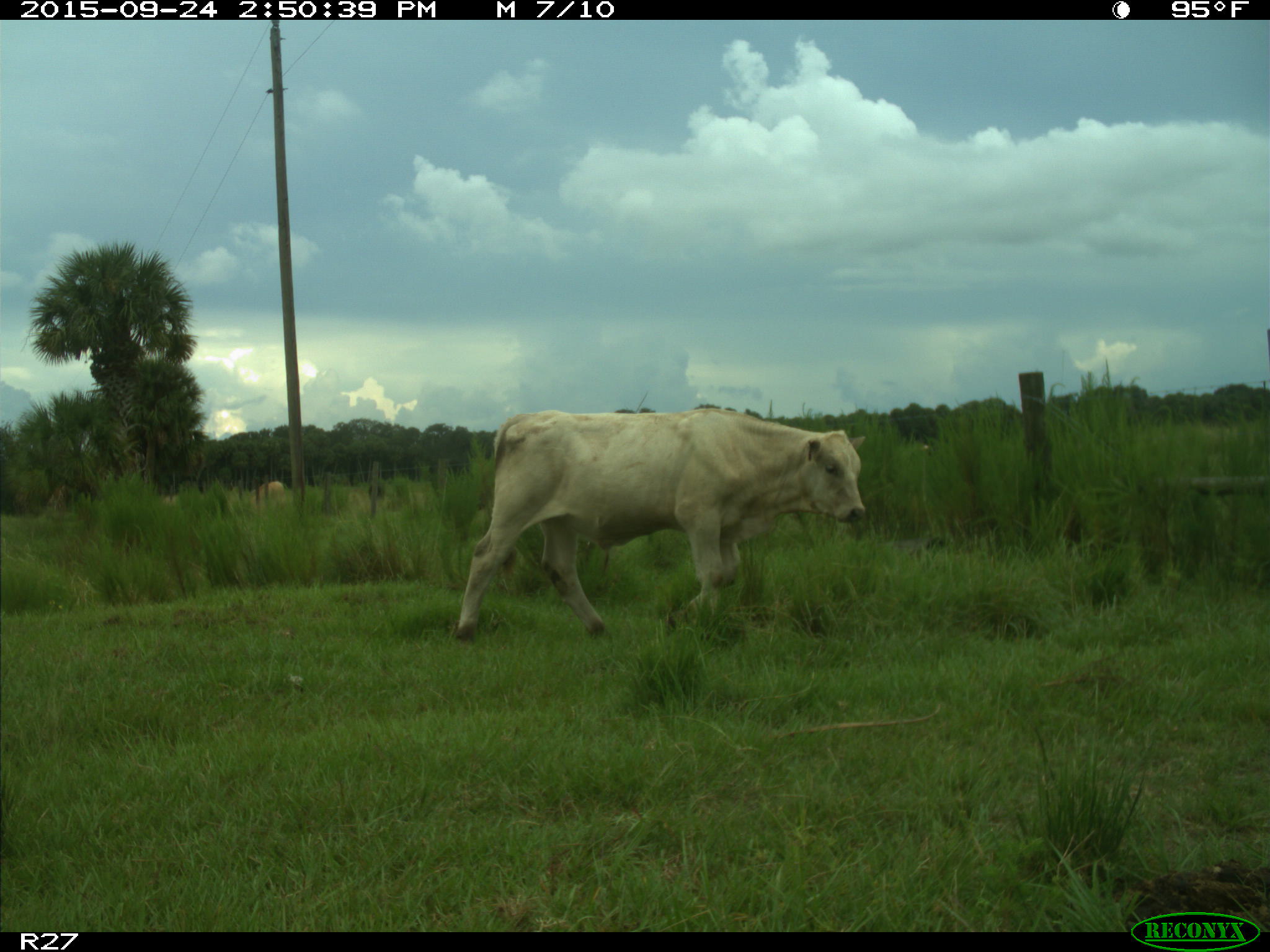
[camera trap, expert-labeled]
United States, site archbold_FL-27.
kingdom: Animalia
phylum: Chordata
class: Mammalia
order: Artiodactyla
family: Bovidae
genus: Bos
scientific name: Bos taurus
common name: domestic cow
Bos taurus (domestic cow).